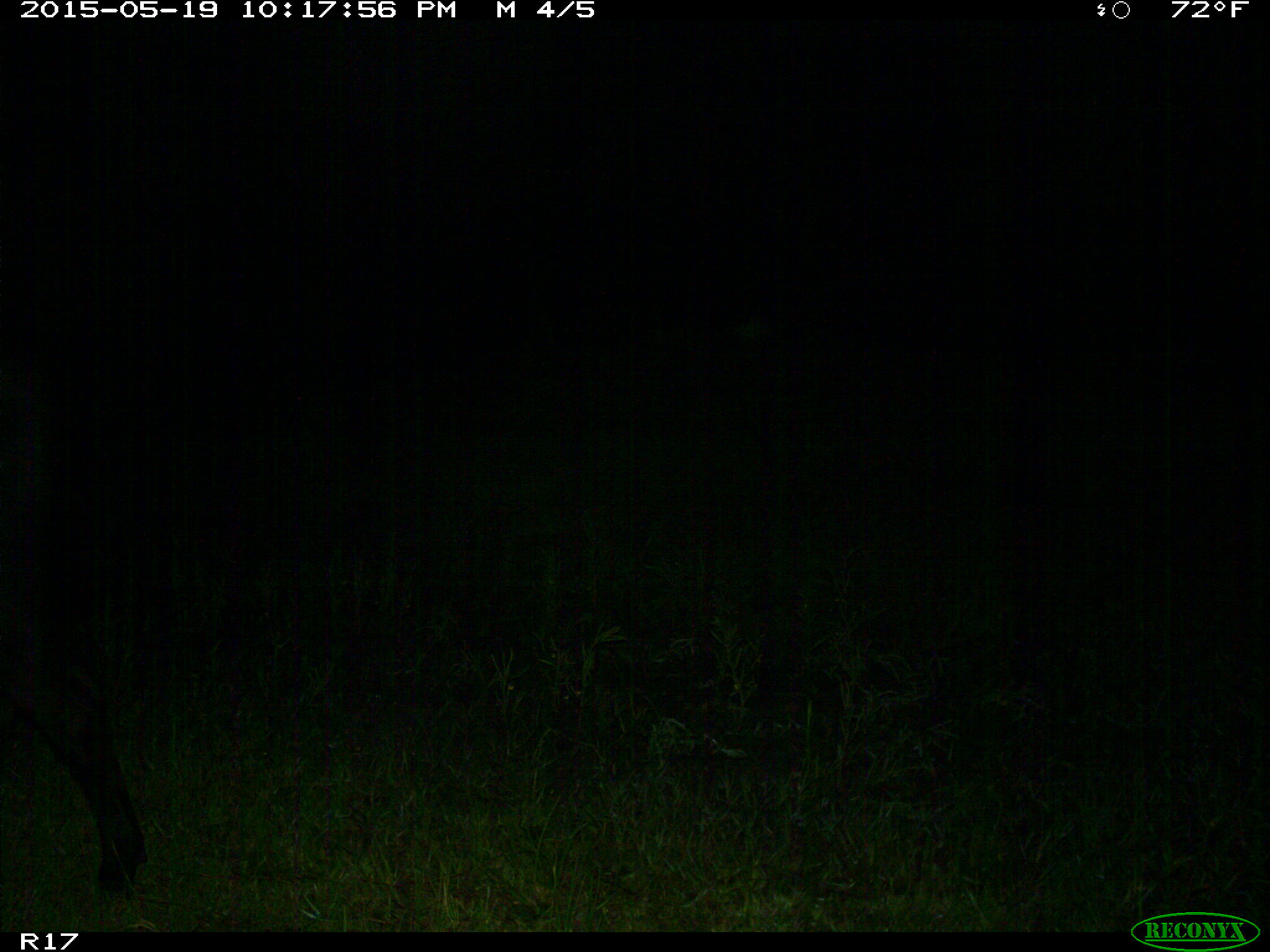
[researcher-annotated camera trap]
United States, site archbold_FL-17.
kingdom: Animalia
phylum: Chordata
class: Mammalia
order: Artiodactyla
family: Bovidae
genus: Bos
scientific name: Bos taurus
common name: domestic cow